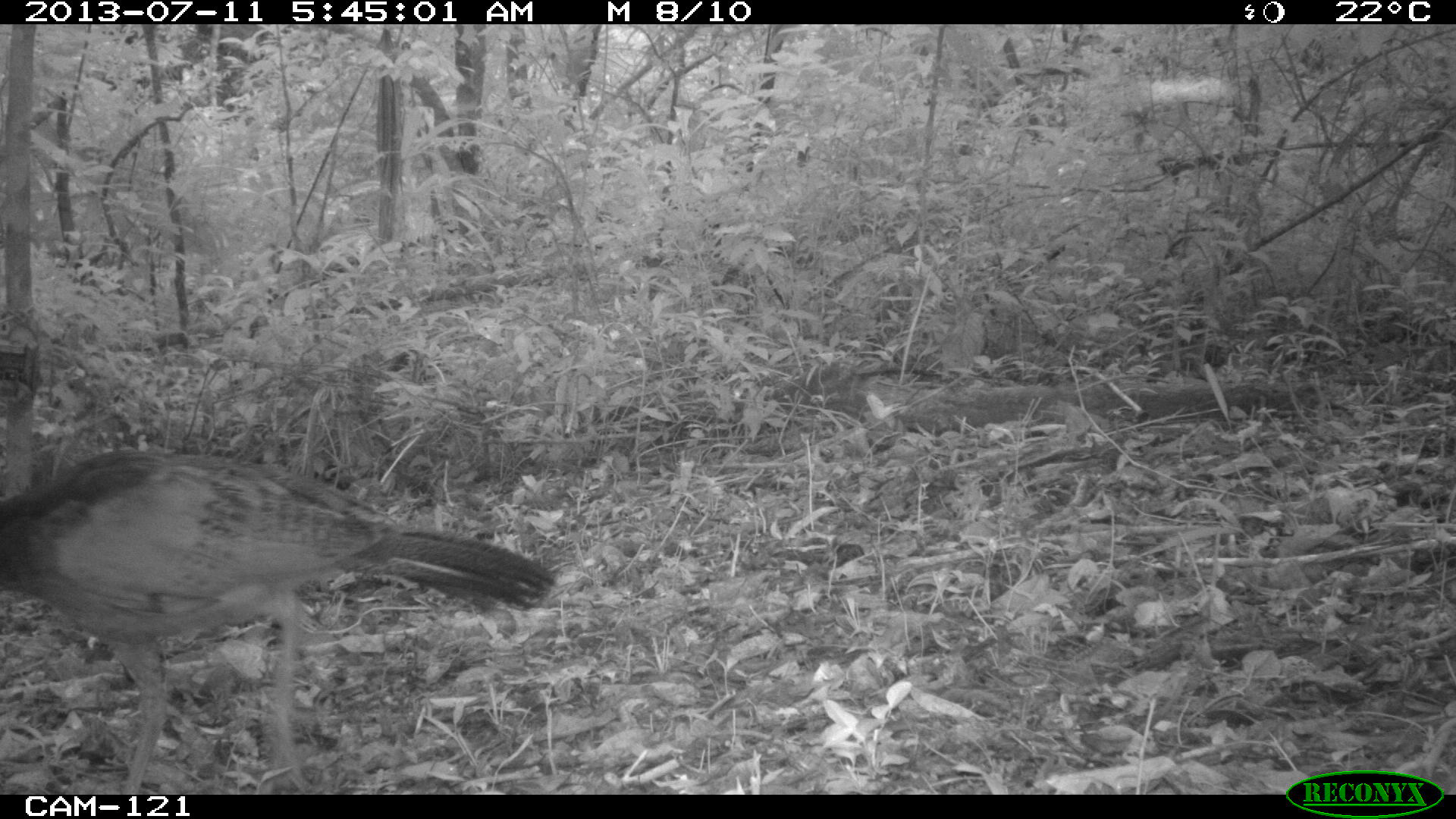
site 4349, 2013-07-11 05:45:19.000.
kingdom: Animalia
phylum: Chordata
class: Aves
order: Galliformes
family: Cracidae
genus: Crax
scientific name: Crax rubra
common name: great curassow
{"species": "Crax rubra (great curassow)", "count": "1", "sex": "female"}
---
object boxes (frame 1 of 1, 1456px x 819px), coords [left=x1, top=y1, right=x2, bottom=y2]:
crax rubra: [left=0, top=341, right=558, bottom=794]